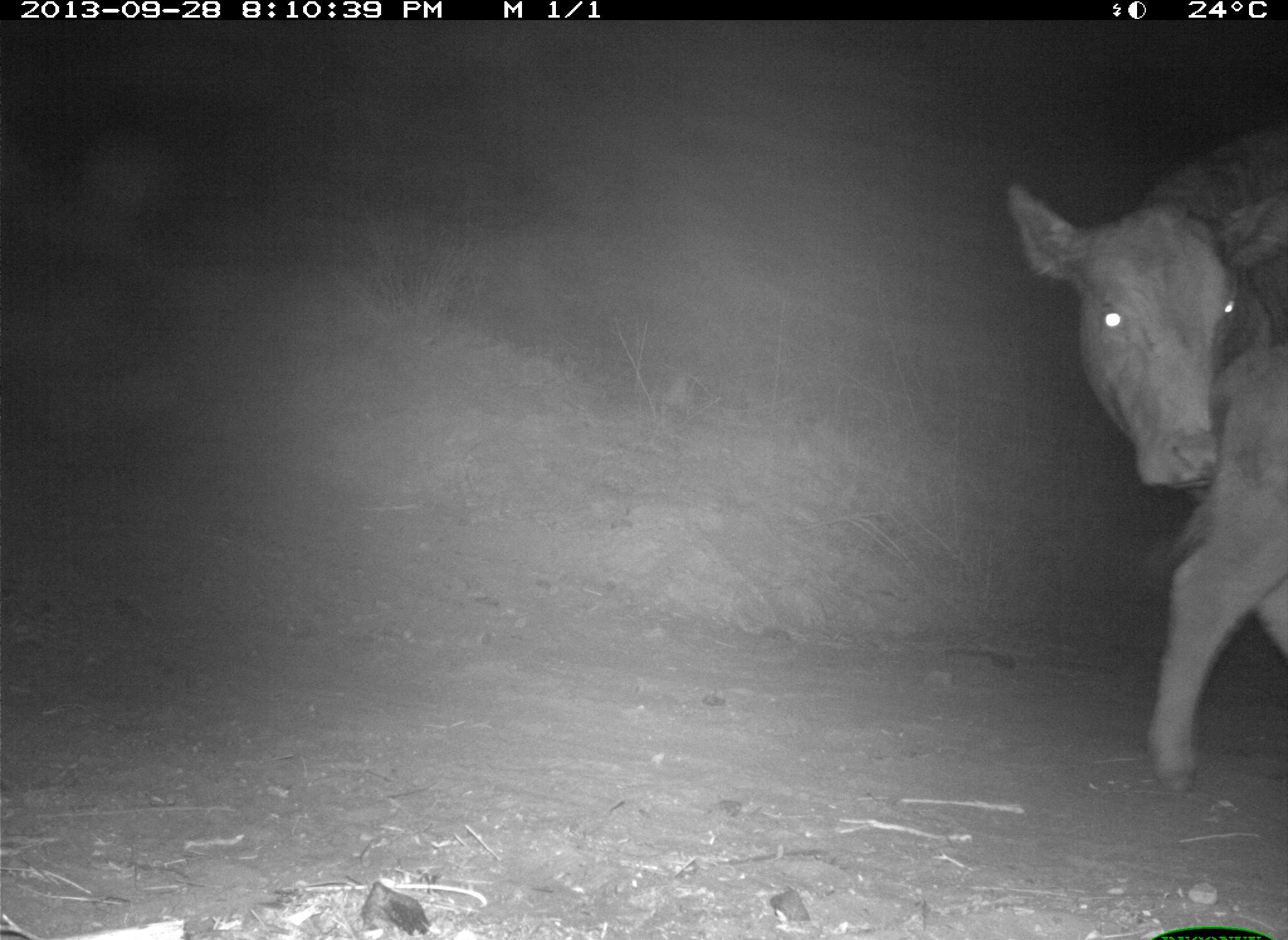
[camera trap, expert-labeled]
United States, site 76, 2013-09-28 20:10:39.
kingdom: Animalia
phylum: Chordata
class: Mammalia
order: Artiodactyla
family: Bovidae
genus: Bos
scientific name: Bos taurus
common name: cow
Cow (Bos taurus).